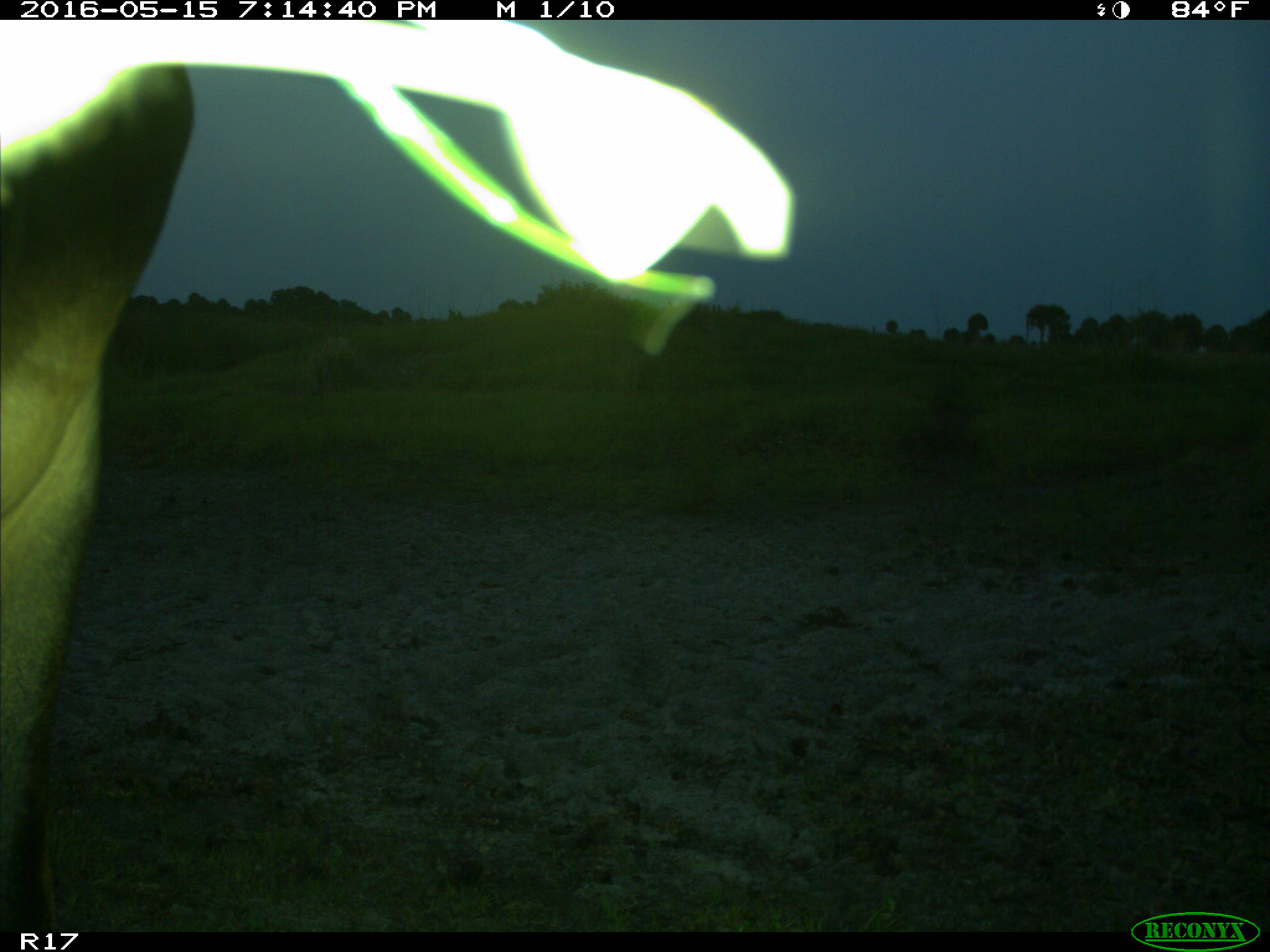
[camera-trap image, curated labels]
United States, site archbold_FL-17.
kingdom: Animalia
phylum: Chordata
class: Mammalia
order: Artiodactyla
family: Bovidae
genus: Bos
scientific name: Bos taurus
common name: domestic cow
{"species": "Bos taurus (domestic cow)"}